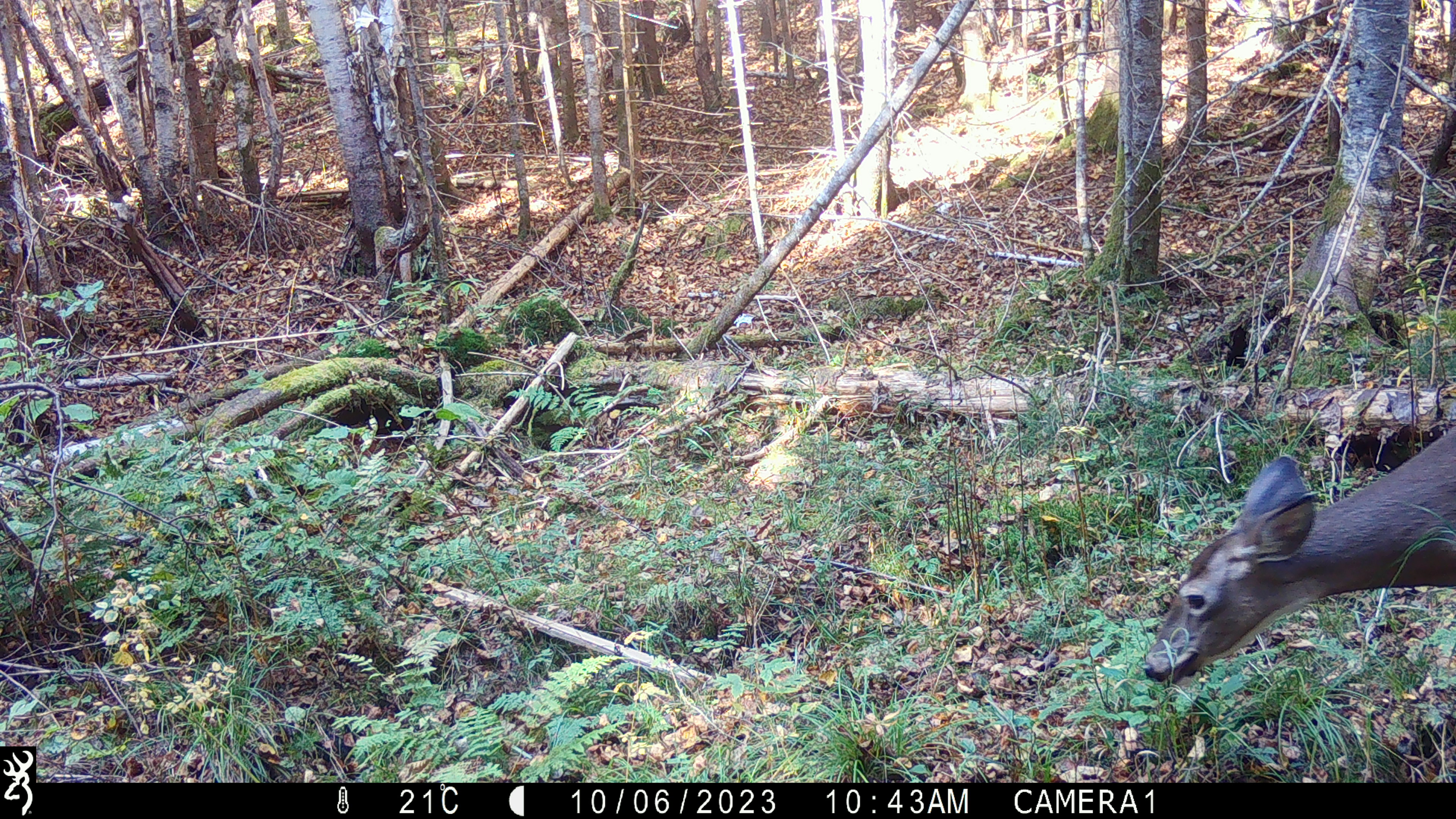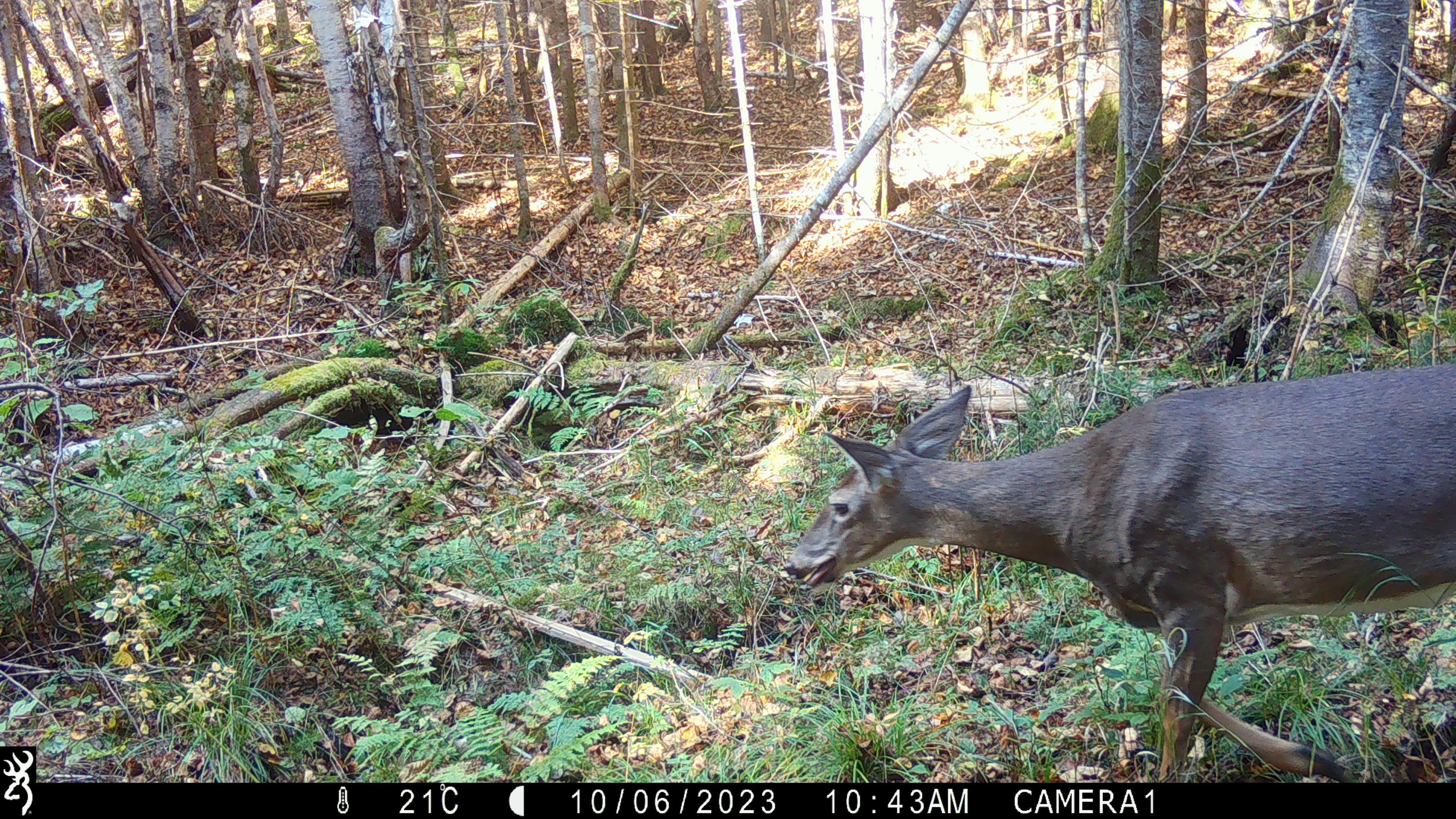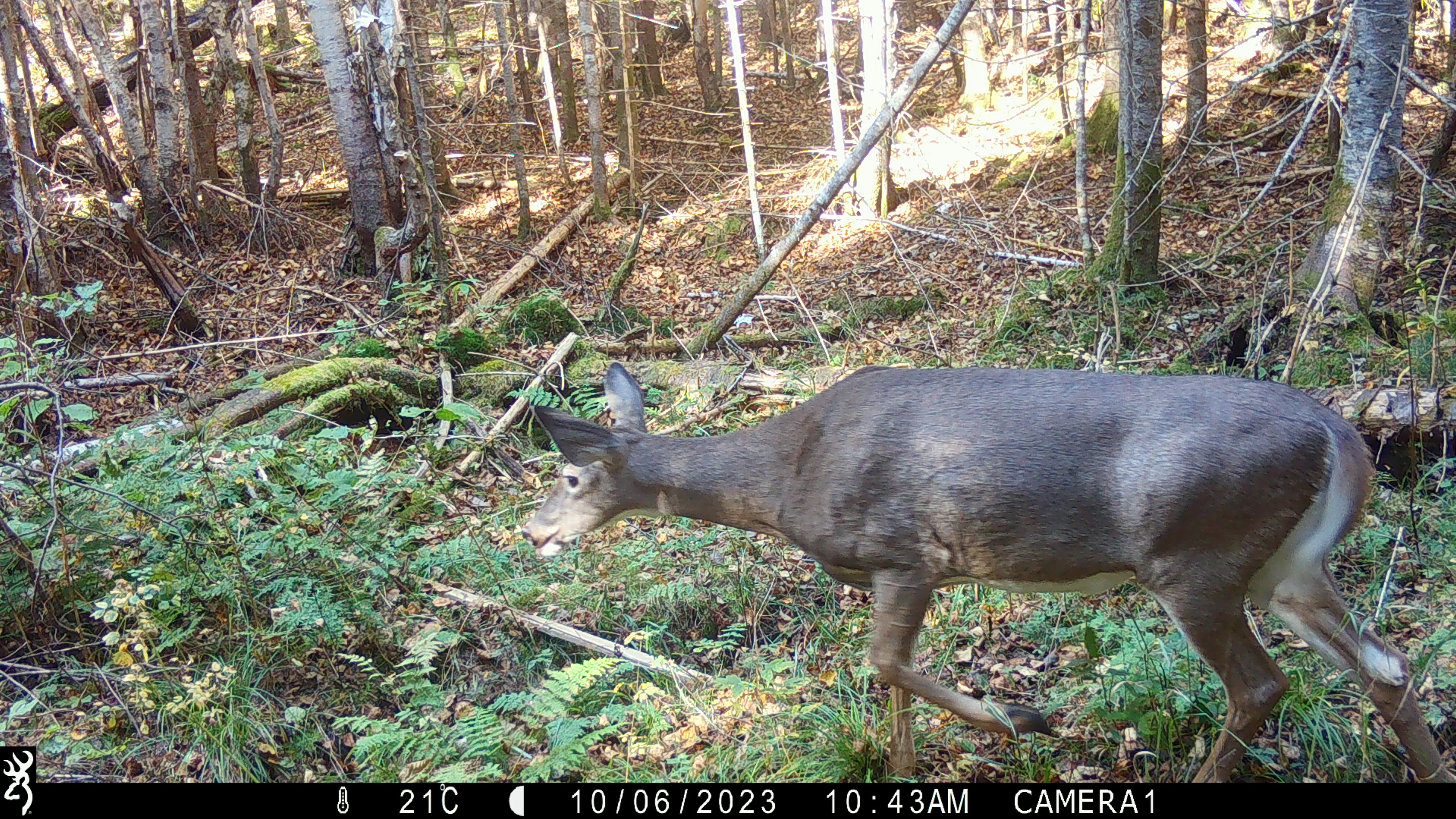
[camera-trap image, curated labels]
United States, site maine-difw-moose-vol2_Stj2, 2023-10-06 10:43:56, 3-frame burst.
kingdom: Animalia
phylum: Chordata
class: Mammalia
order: Artiodactyla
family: Cervidae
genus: Odocoileus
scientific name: Odocoileus virginianus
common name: white-tailed deer